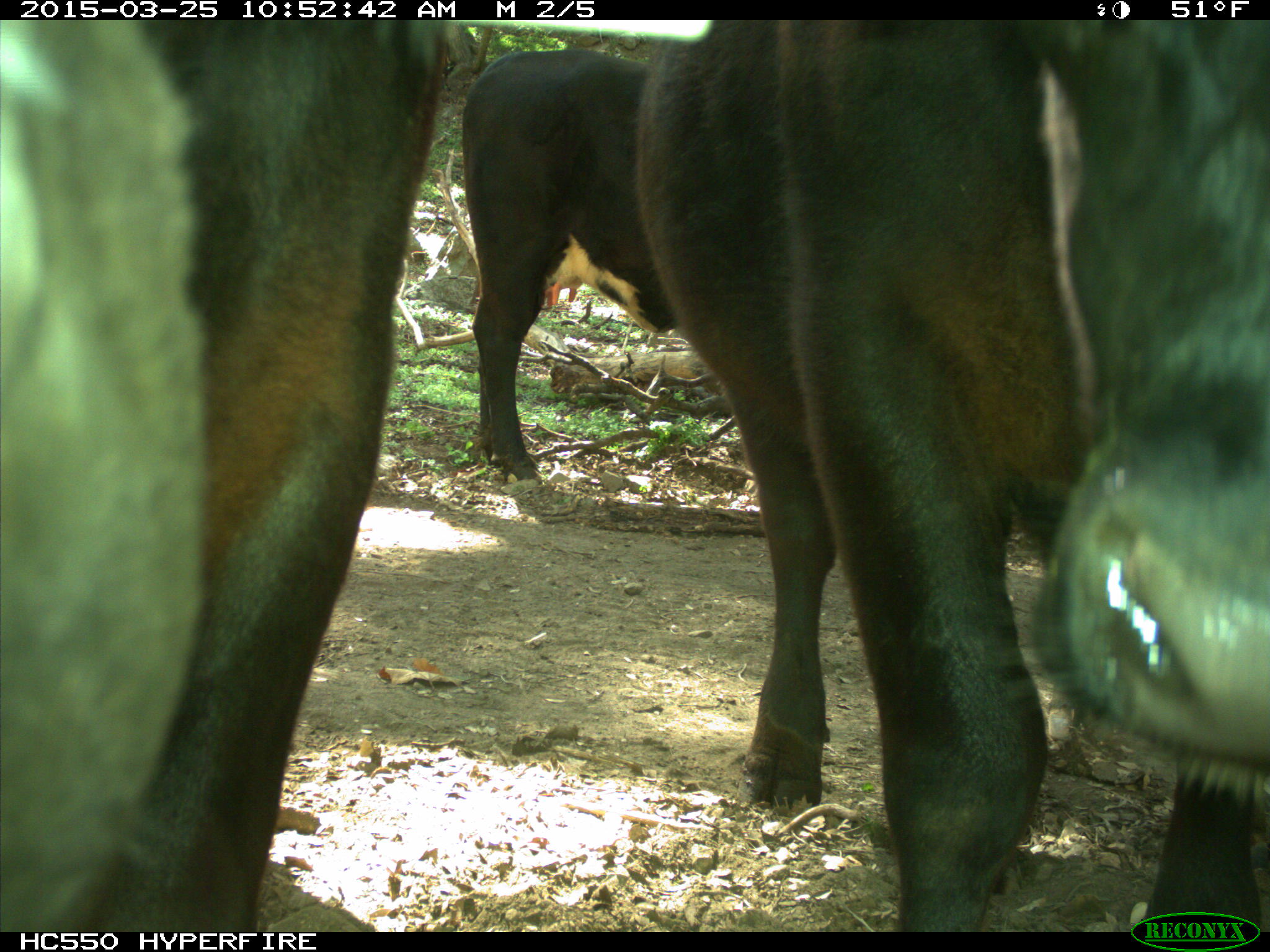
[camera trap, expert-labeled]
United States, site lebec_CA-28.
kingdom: Animalia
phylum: Chordata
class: Mammalia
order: Artiodactyla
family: Bovidae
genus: Bos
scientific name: Bos taurus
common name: domestic cow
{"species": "Bos taurus (domestic cow)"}